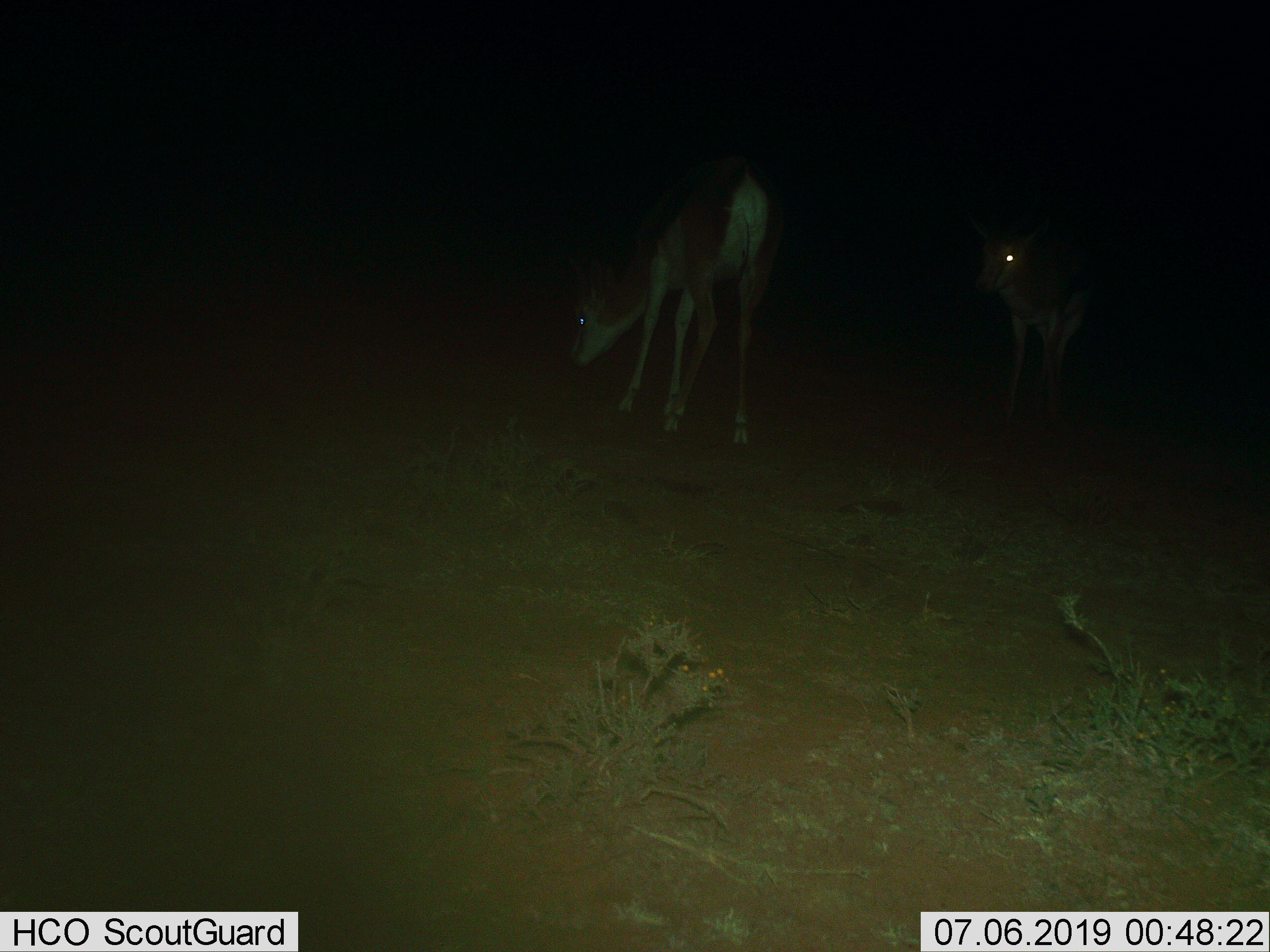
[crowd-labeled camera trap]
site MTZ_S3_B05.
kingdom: Animalia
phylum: Chordata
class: Mammalia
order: Artiodactyla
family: Bovidae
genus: Antidorcas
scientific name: Antidorcas marsupialis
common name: springbok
Springbok (Antidorcas marsupialis), count 2. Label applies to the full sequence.